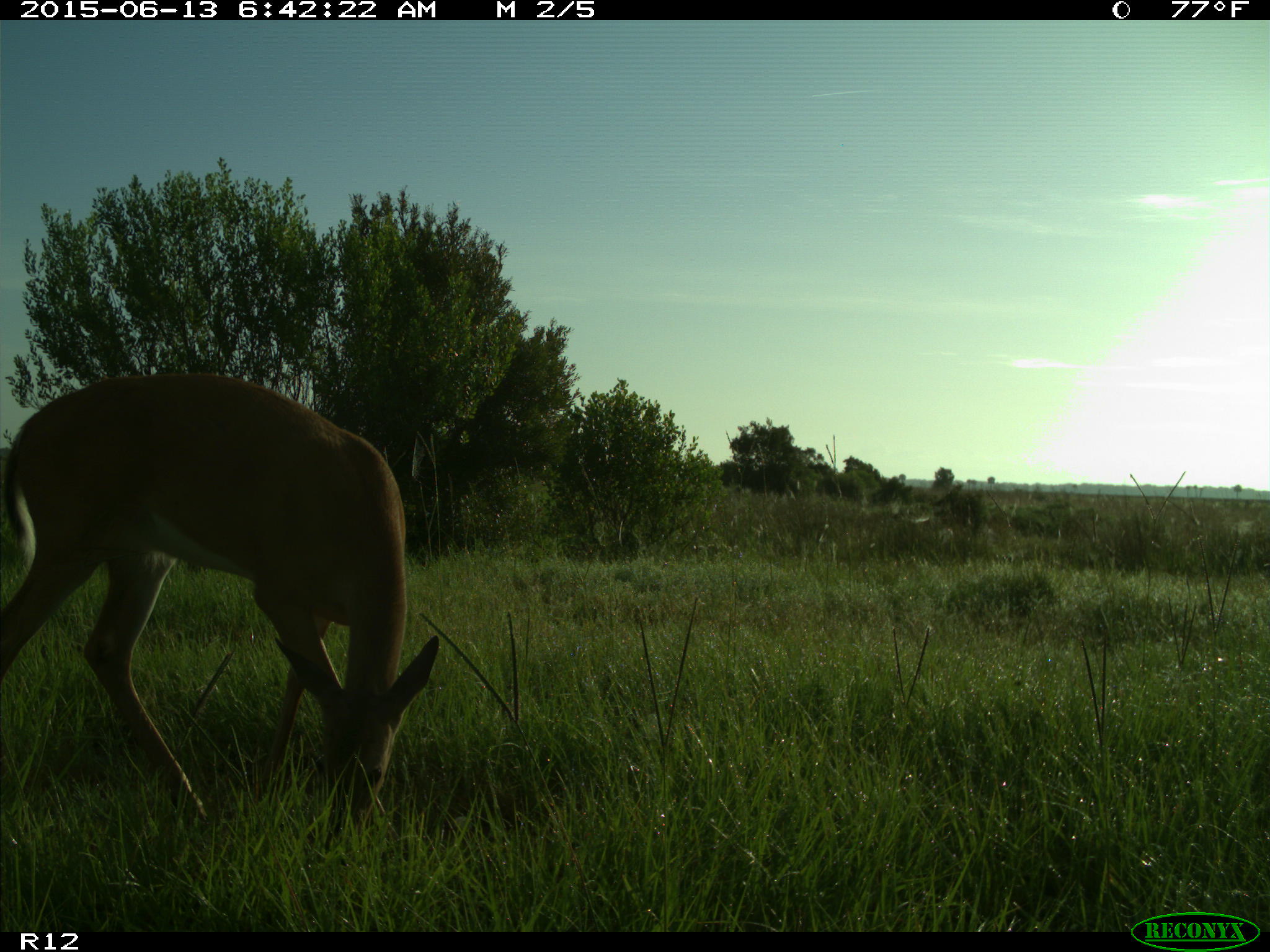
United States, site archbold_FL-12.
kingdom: Animalia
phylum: Chordata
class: Mammalia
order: Artiodactyla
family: Cervidae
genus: Odocoileus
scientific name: Odocoileus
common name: deer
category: unidentified deer